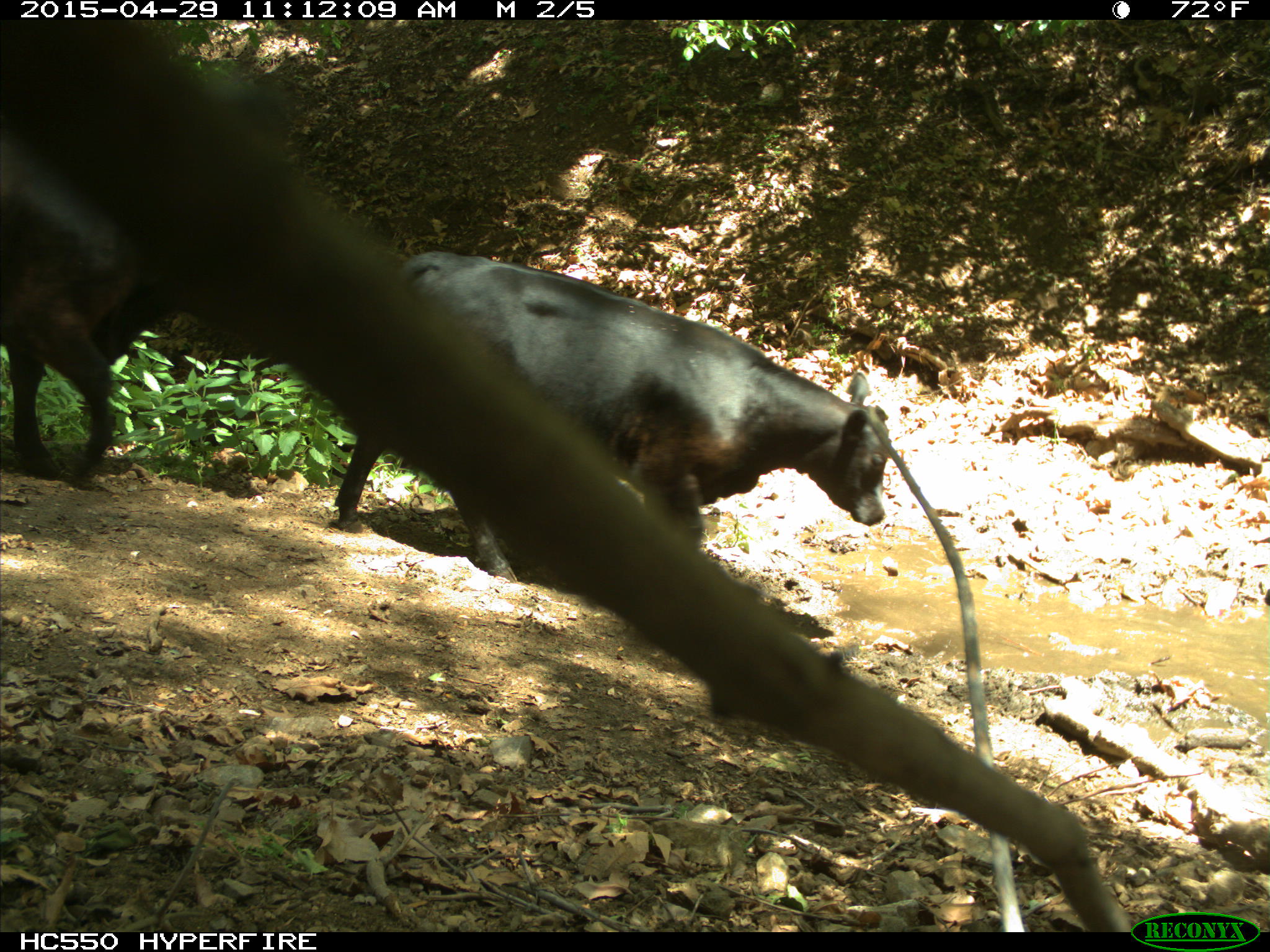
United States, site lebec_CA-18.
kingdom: Animalia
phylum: Chordata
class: Mammalia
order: Artiodactyla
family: Bovidae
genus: Bos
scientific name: Bos taurus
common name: domestic cow